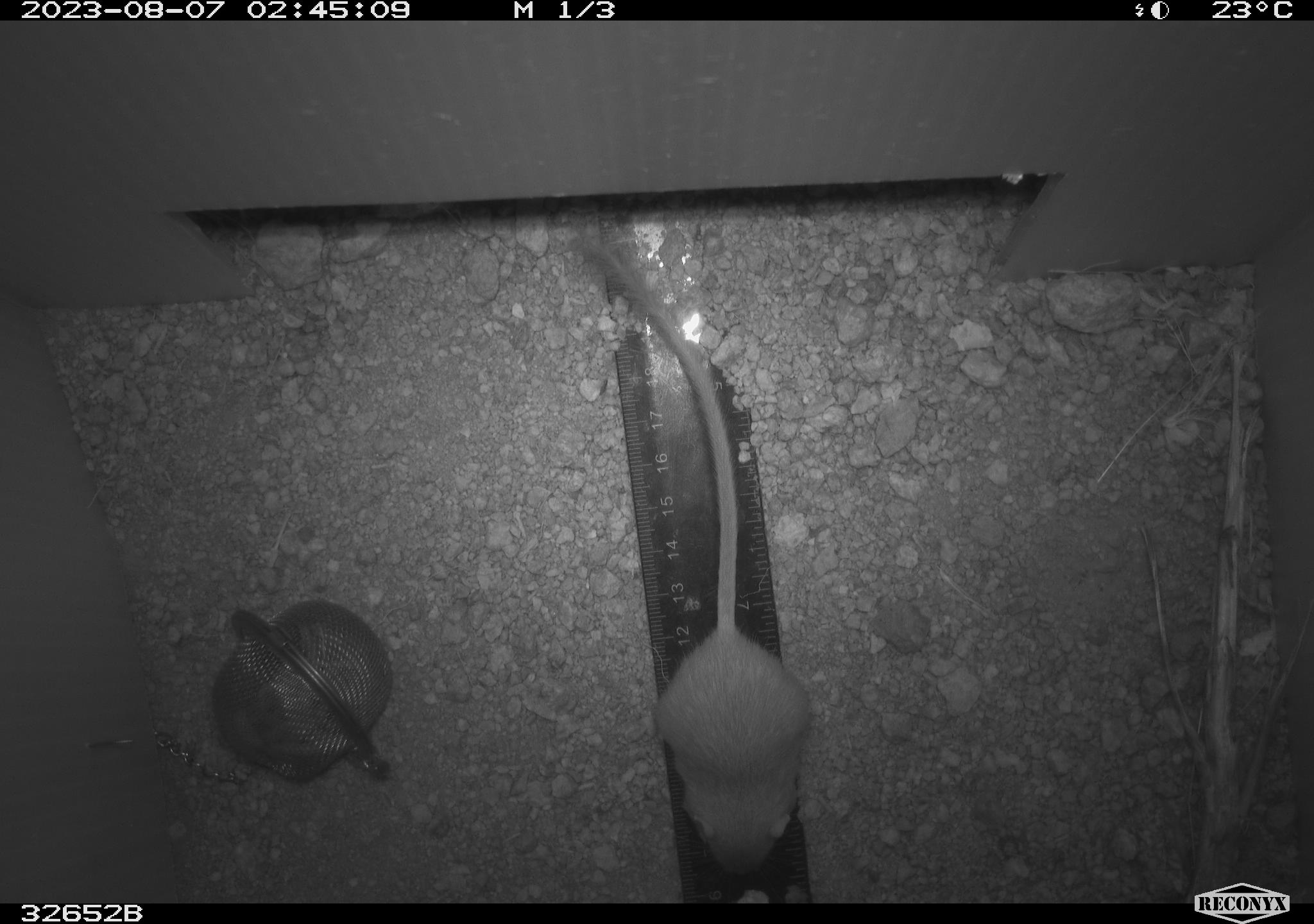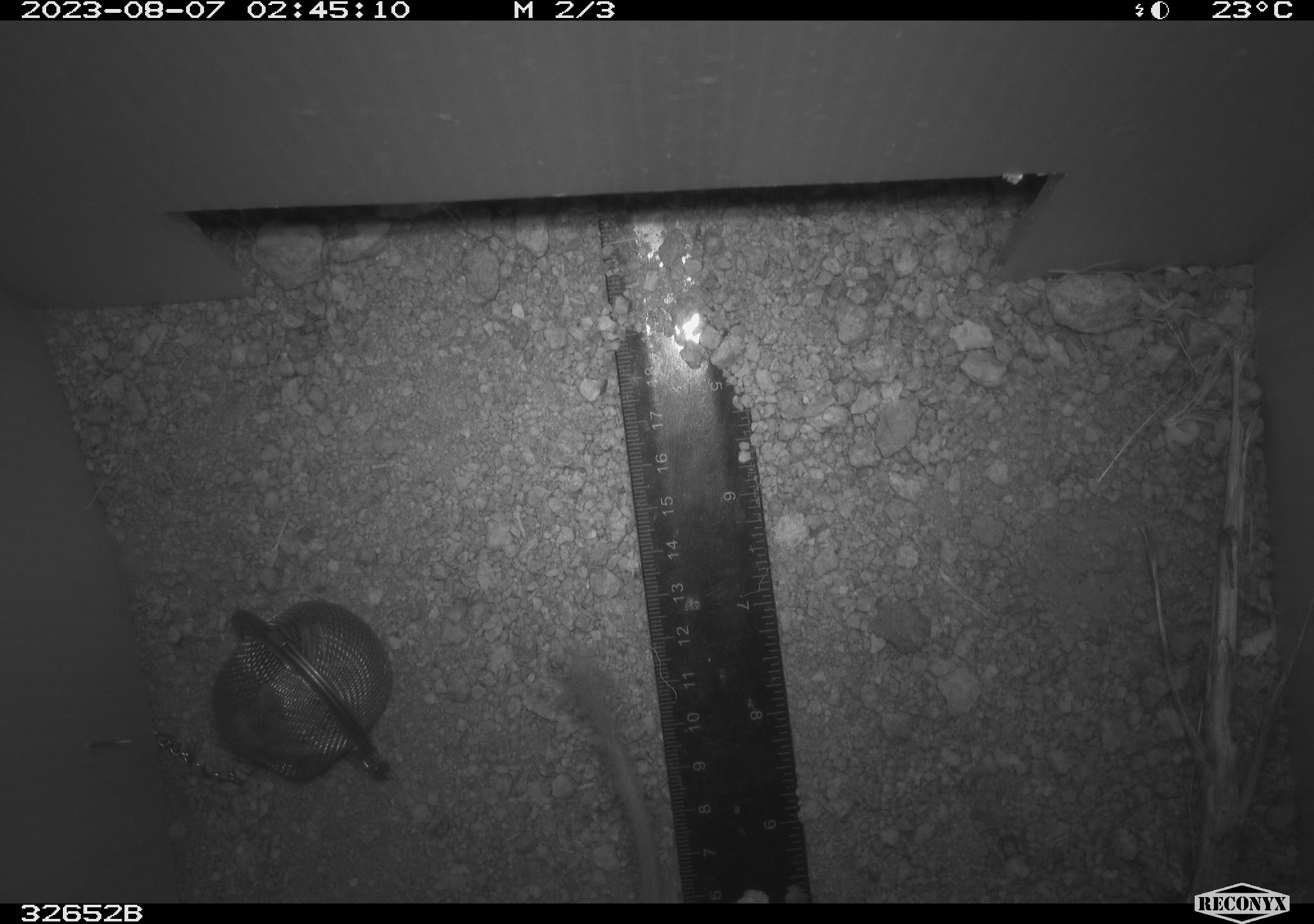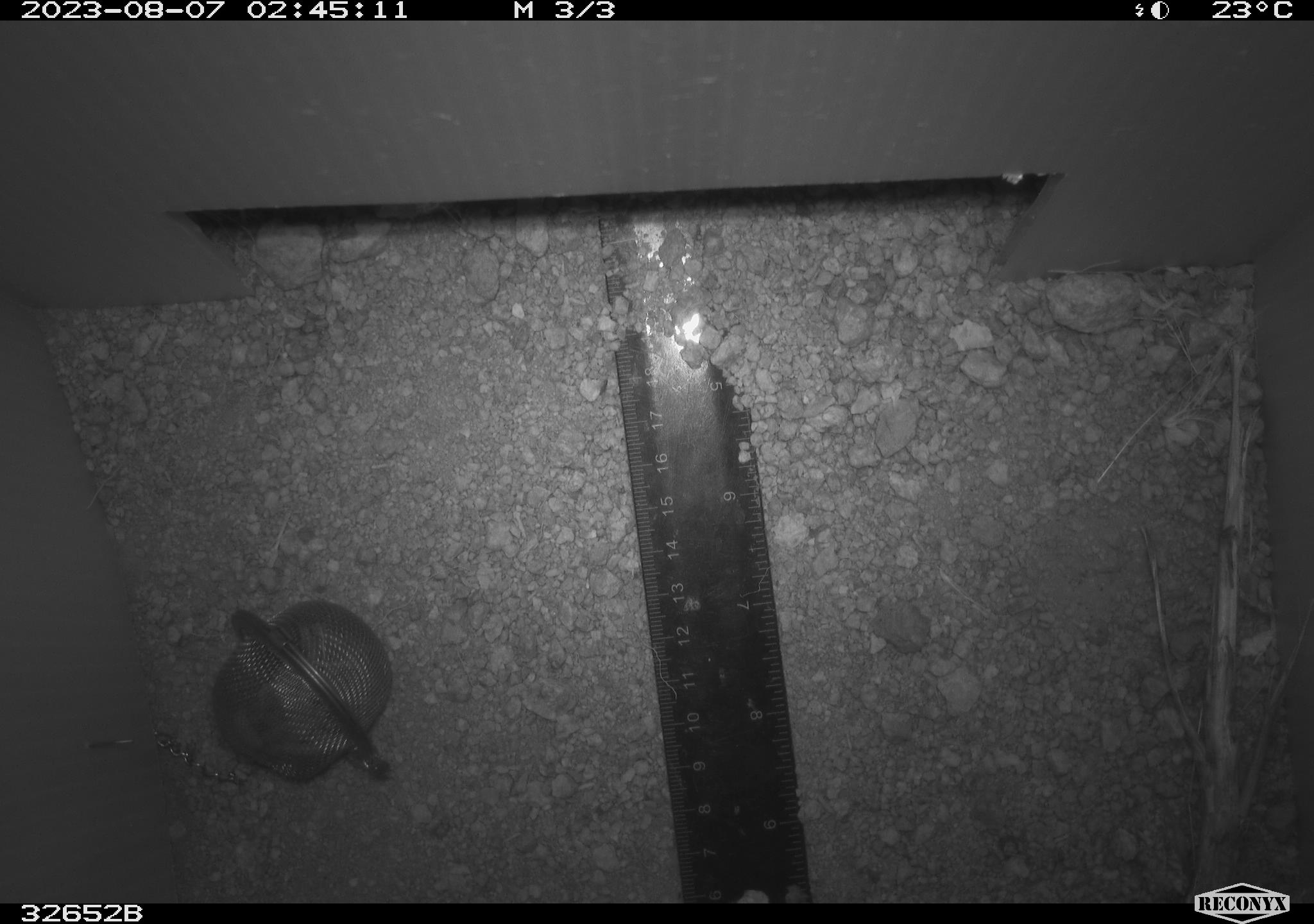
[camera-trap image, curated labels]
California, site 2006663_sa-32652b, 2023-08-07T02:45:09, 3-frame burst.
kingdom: Animalia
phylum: Chordata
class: Mammalia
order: Rodentia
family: Heteromyidae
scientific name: Heteromyidae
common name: kangaroo rats and pocket mice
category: heteromyidae family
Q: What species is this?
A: Heteromyidae family (kangaroo rats and pocket mice) (Heteromyidae).